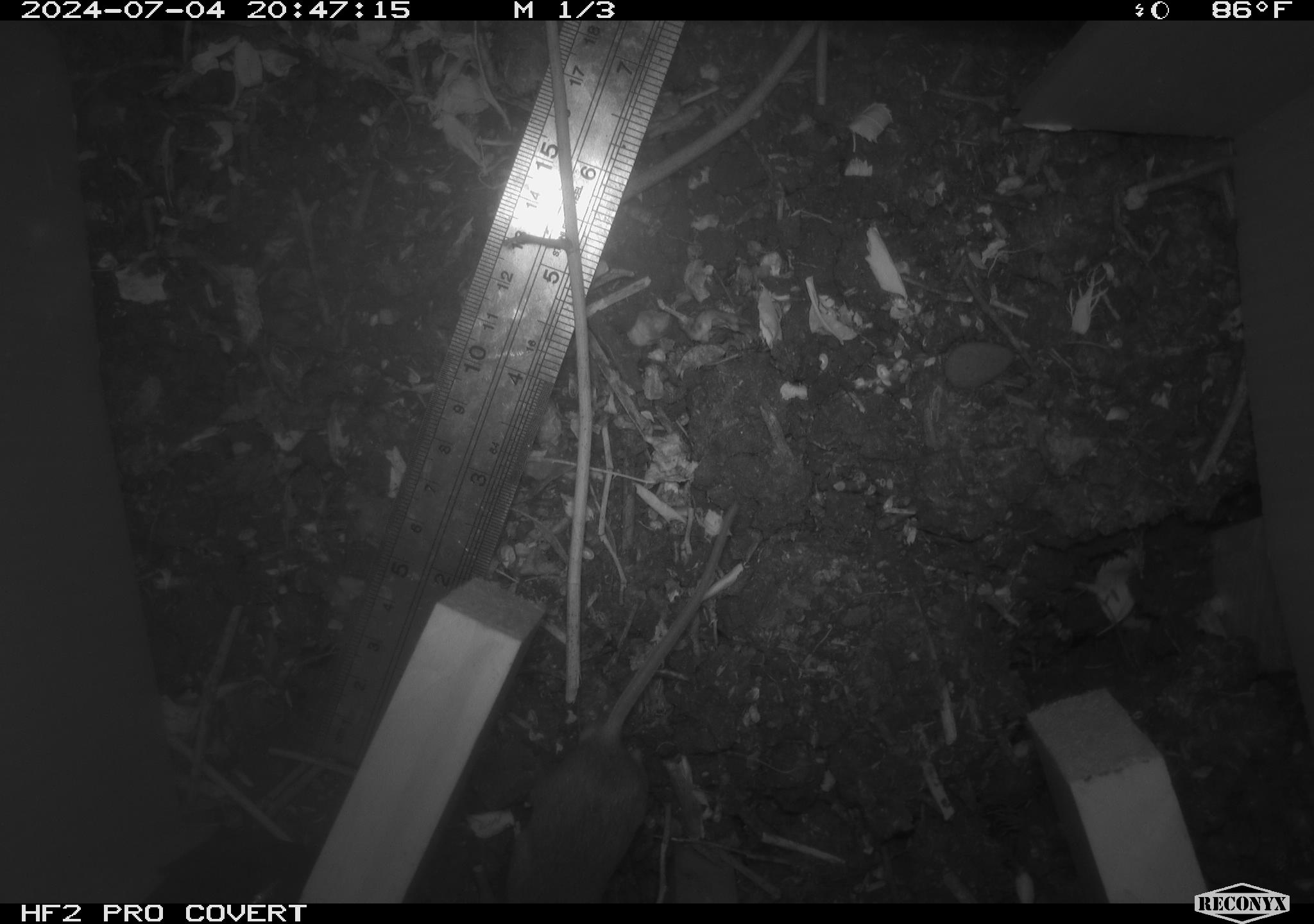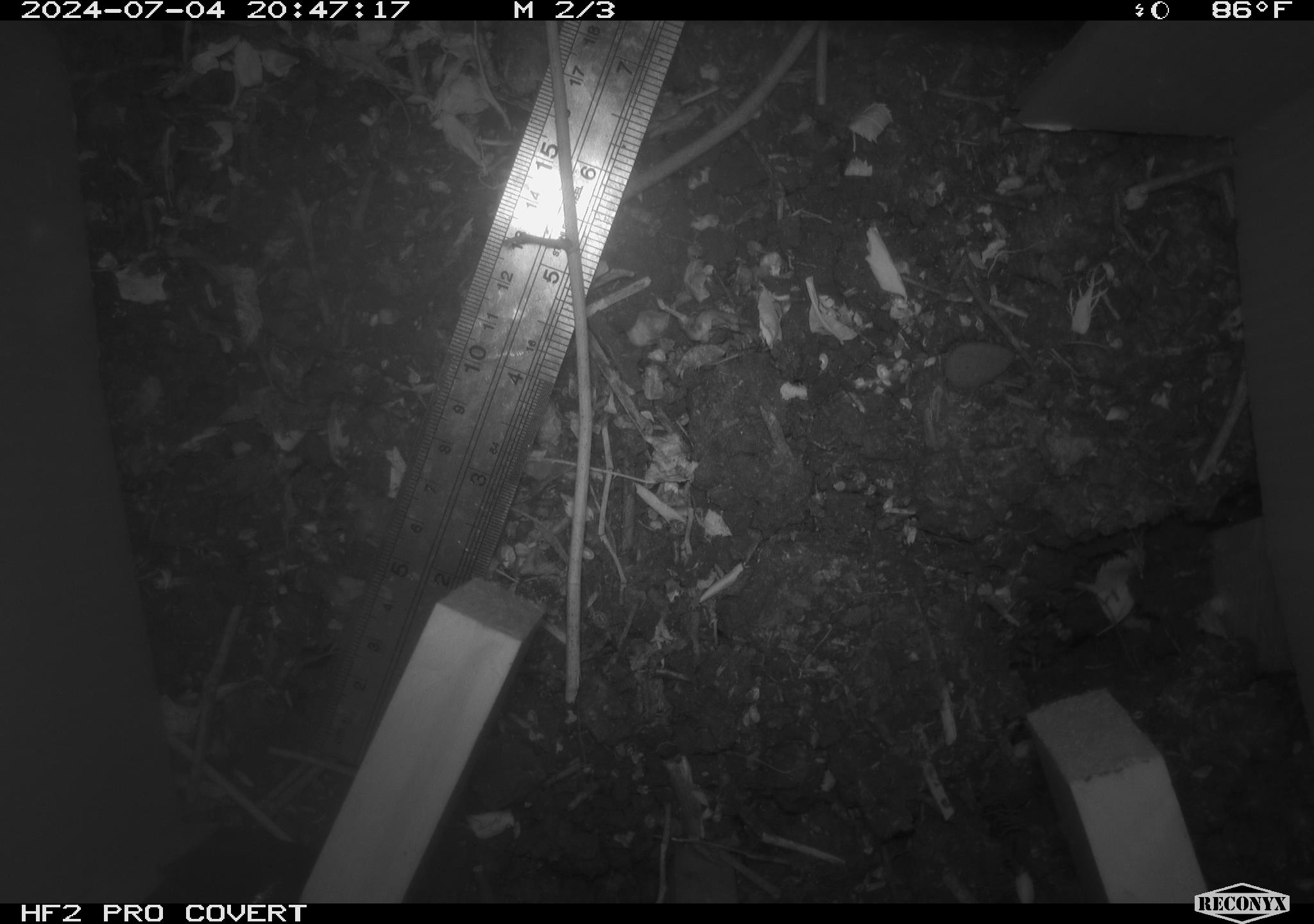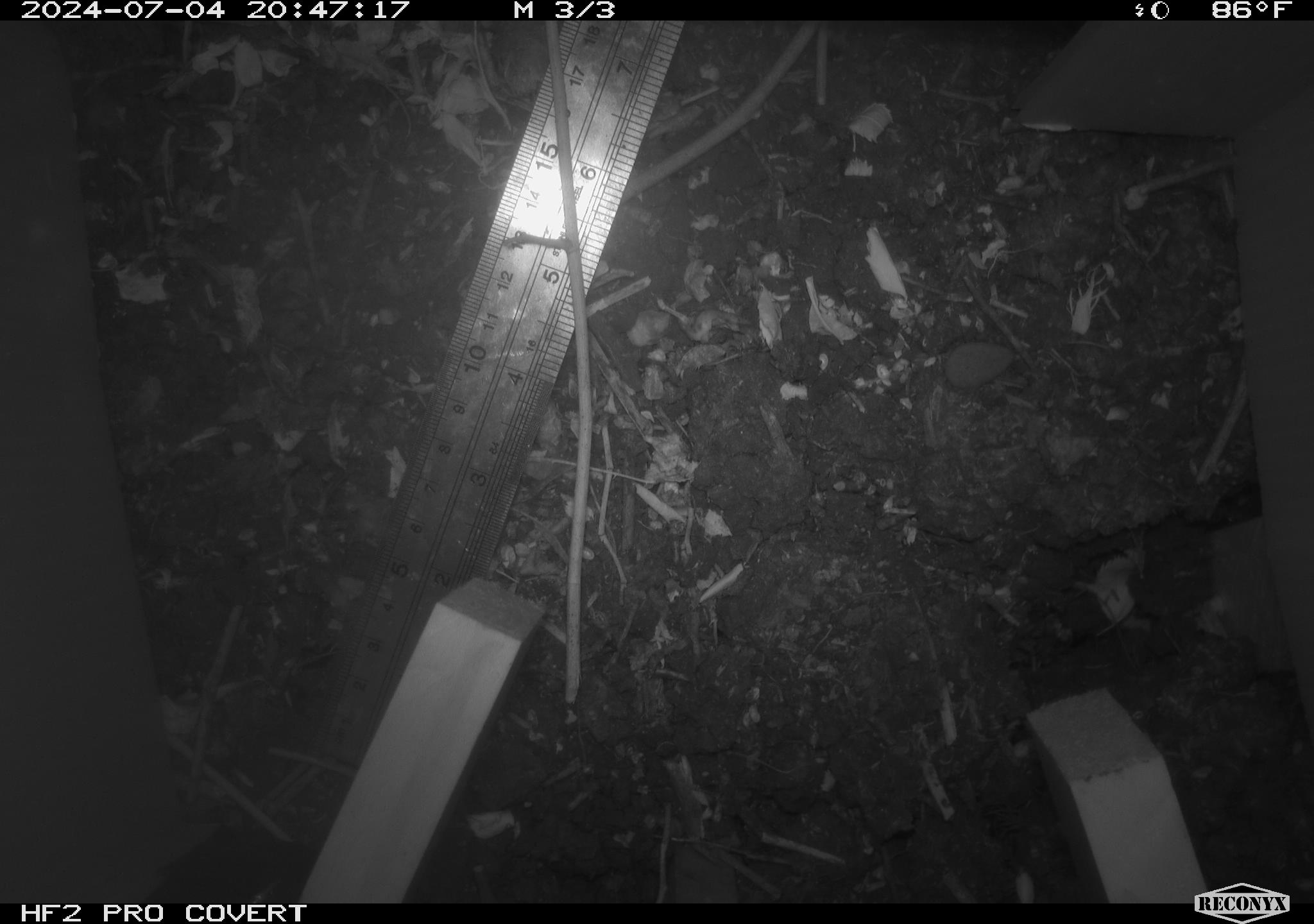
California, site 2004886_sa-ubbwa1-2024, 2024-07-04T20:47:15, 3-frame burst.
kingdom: Animalia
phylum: Chordata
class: Mammalia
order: Rodentia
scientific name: Rodentia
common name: mouse species